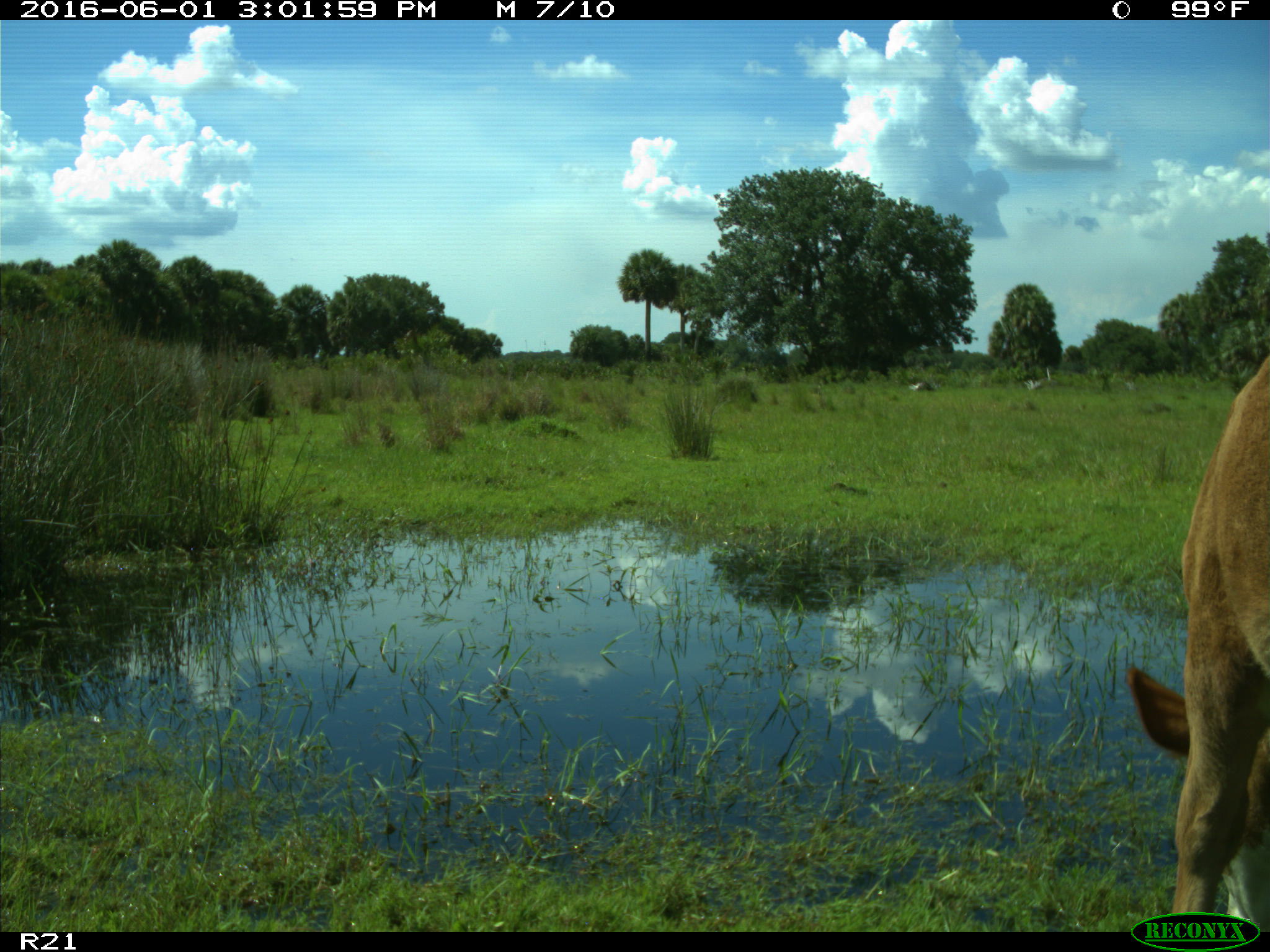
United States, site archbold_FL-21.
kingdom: Animalia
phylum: Chordata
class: Mammalia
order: Artiodactyla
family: Bovidae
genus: Bos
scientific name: Bos taurus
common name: domestic cow